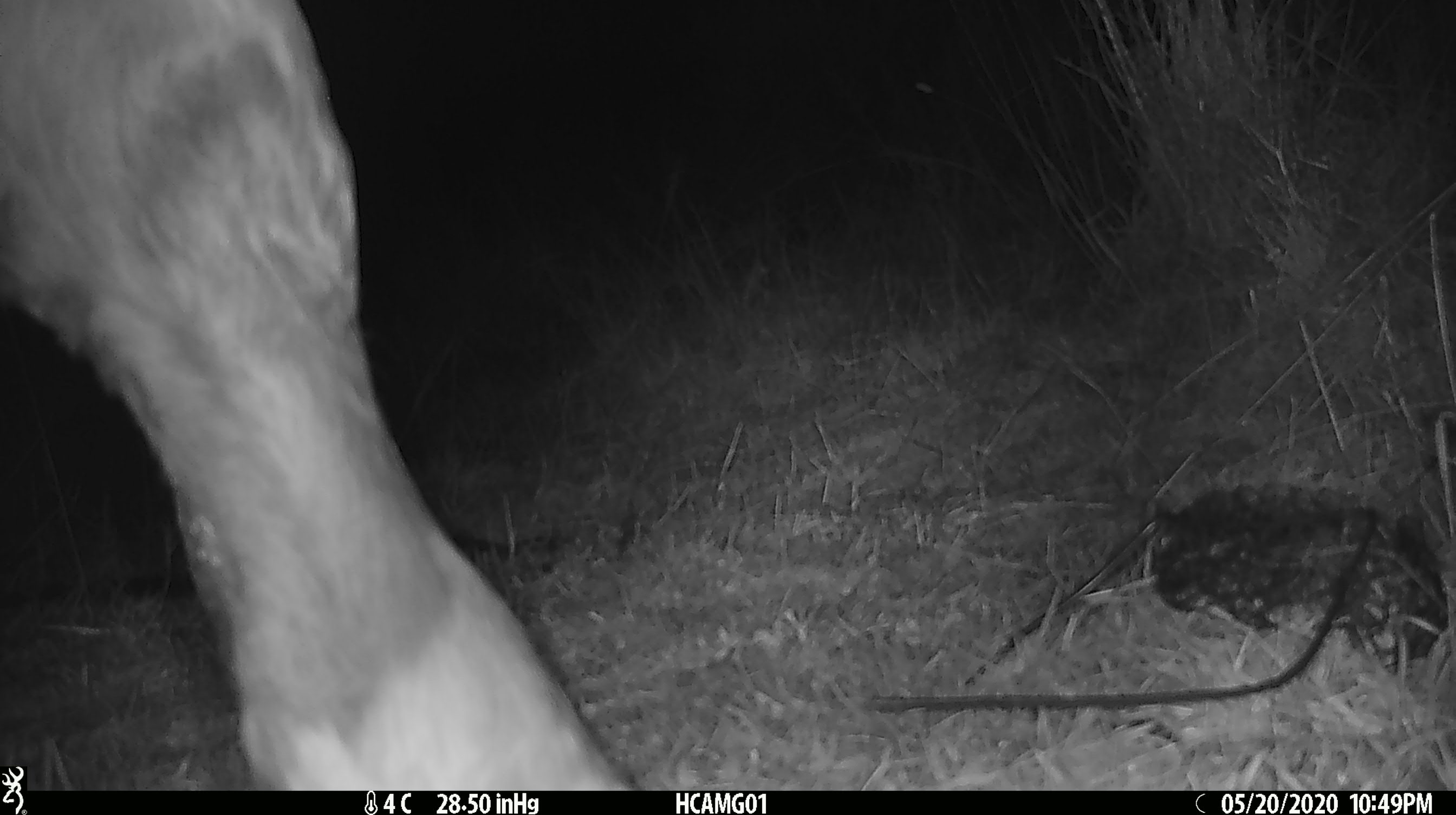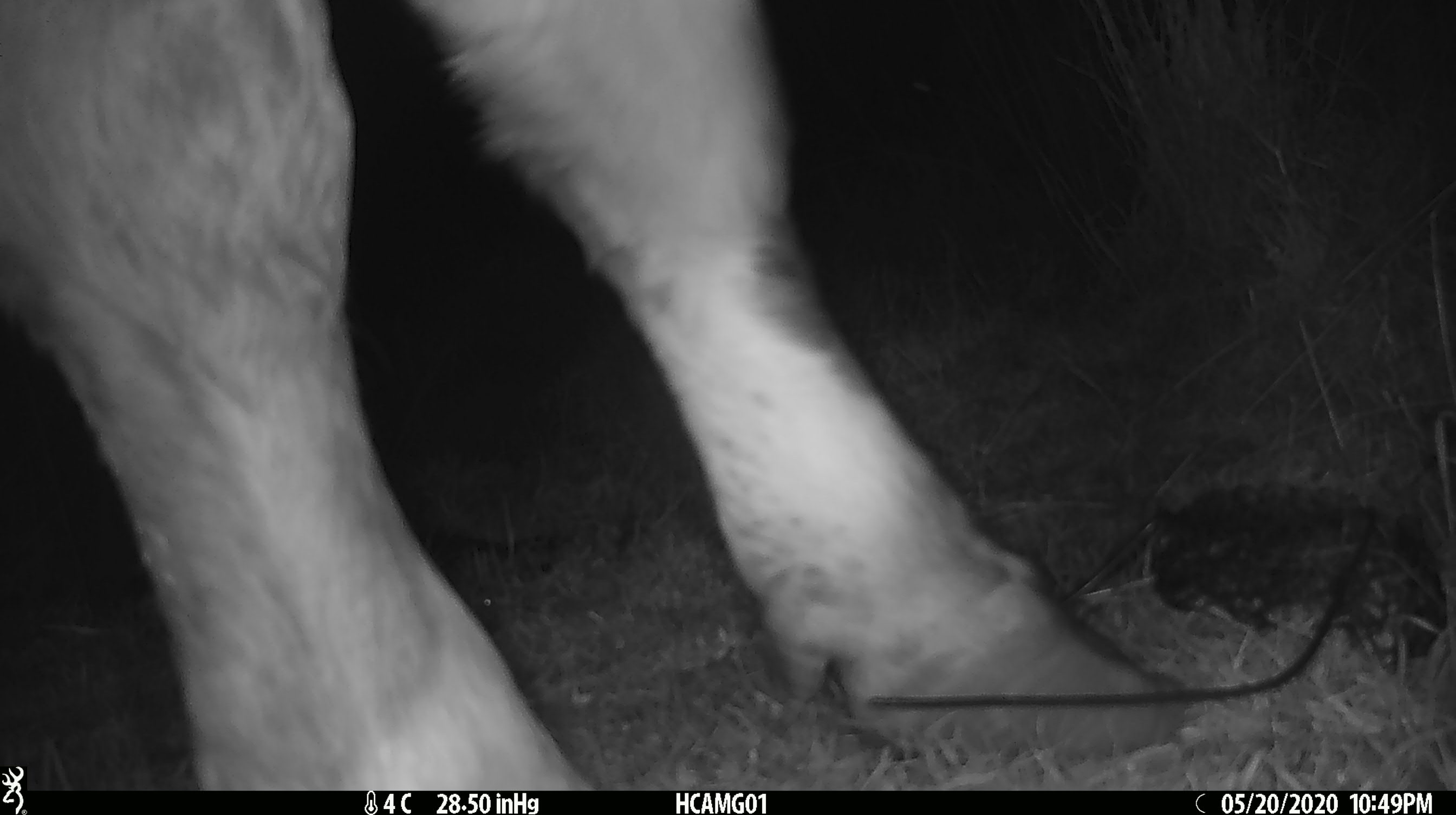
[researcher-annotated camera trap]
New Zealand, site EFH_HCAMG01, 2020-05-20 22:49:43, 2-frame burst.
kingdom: Animalia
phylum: Chordata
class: Mammalia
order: Artiodactyla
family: Bovidae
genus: Bos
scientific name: Bos taurus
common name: domestic cow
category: cow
Cow (domestic cow) (Bos taurus).